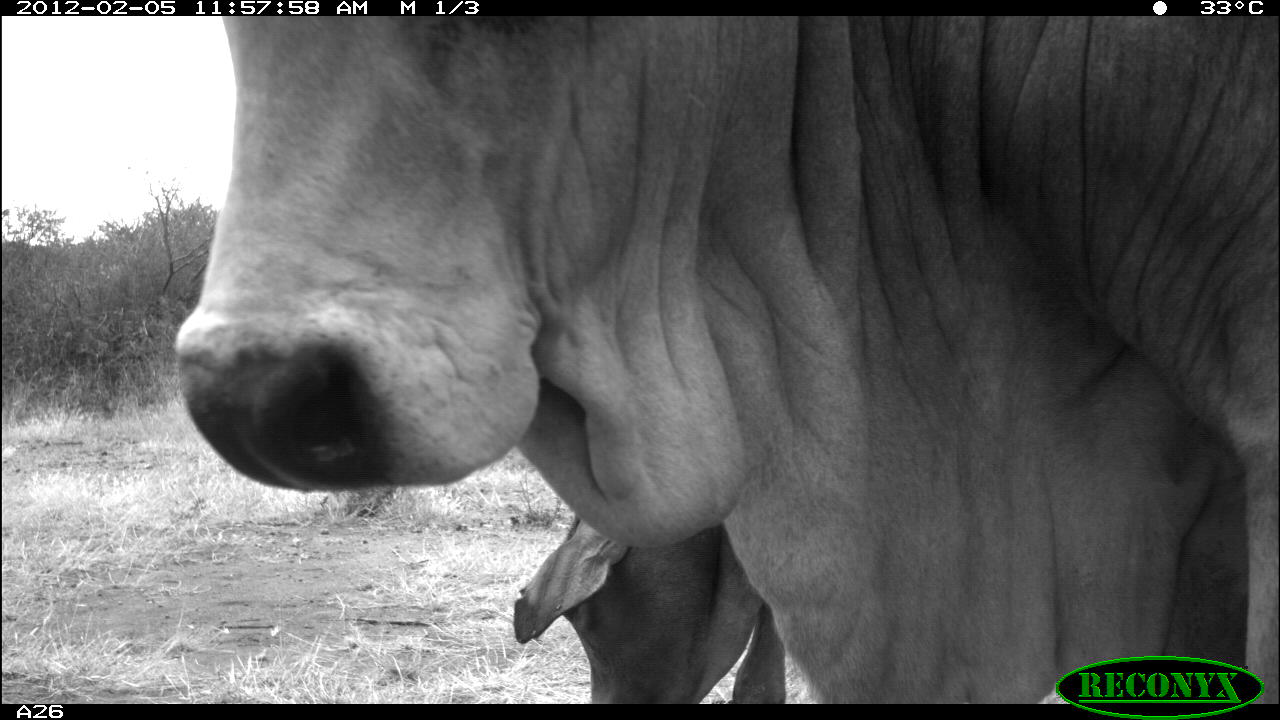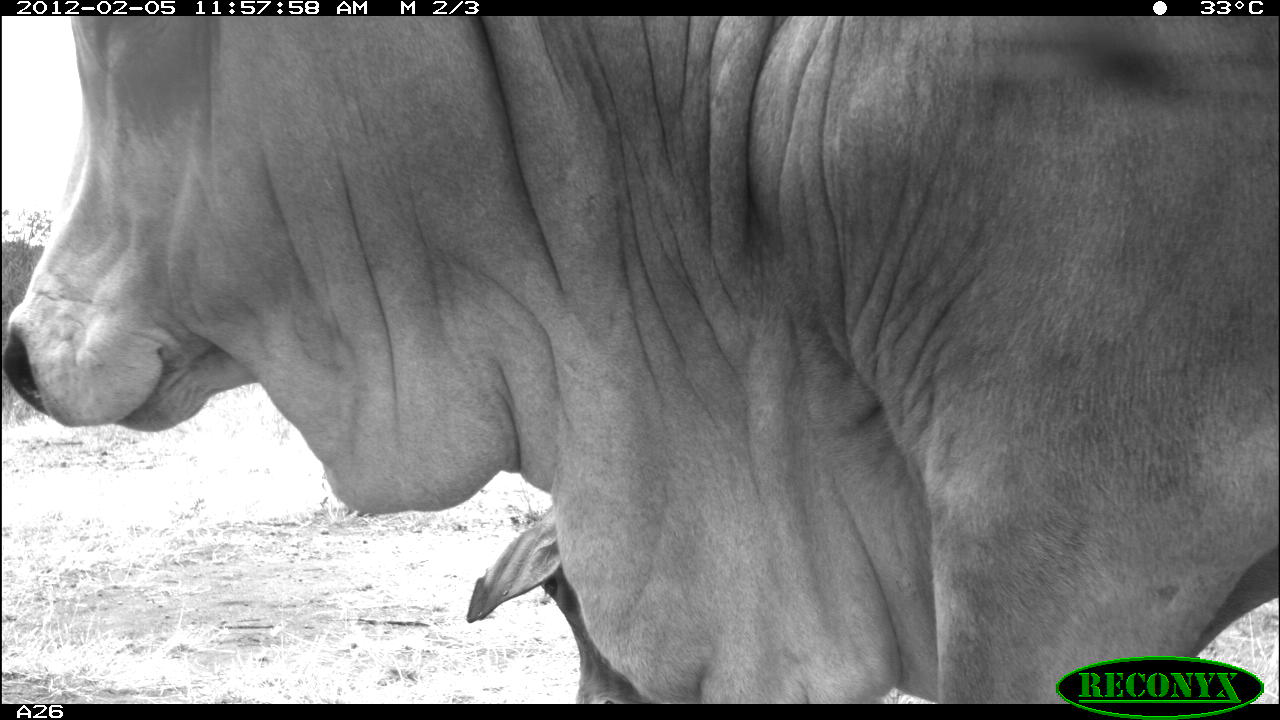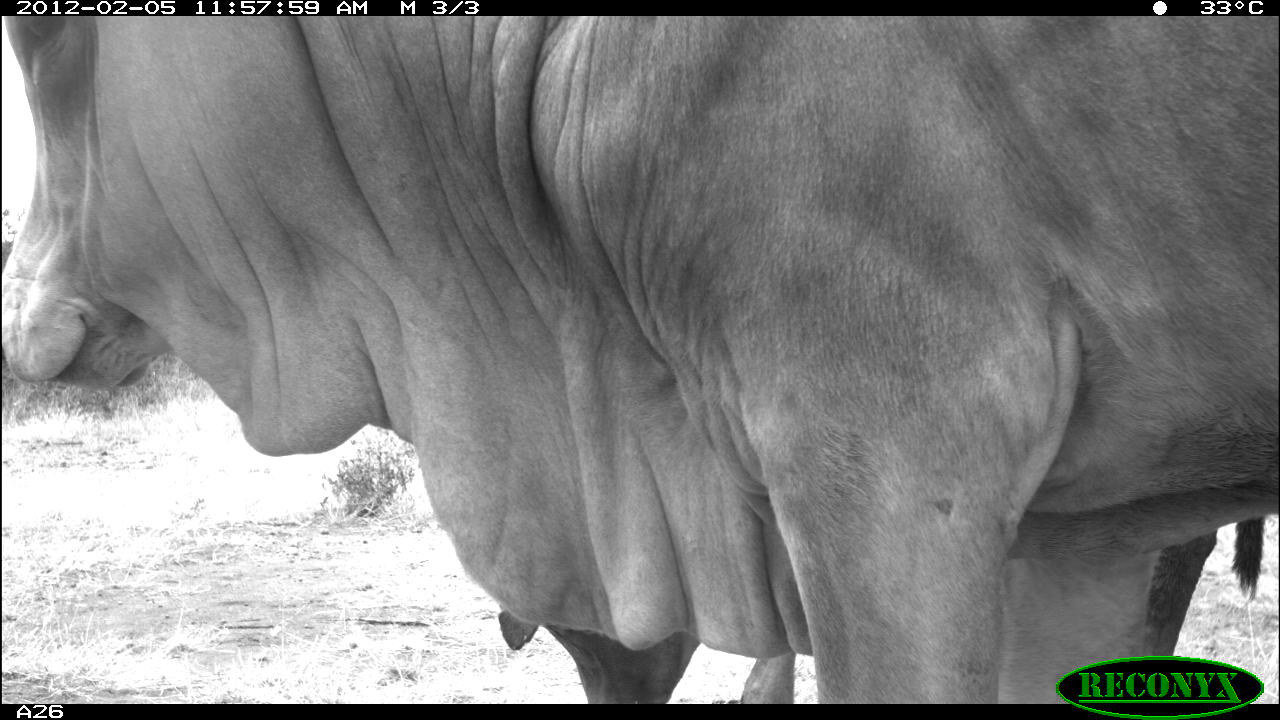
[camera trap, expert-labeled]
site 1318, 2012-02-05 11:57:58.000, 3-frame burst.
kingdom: Animalia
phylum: Chordata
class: Mammalia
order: Artiodactyla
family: Bovidae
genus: Bos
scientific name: Bos taurus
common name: domestic cattle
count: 2